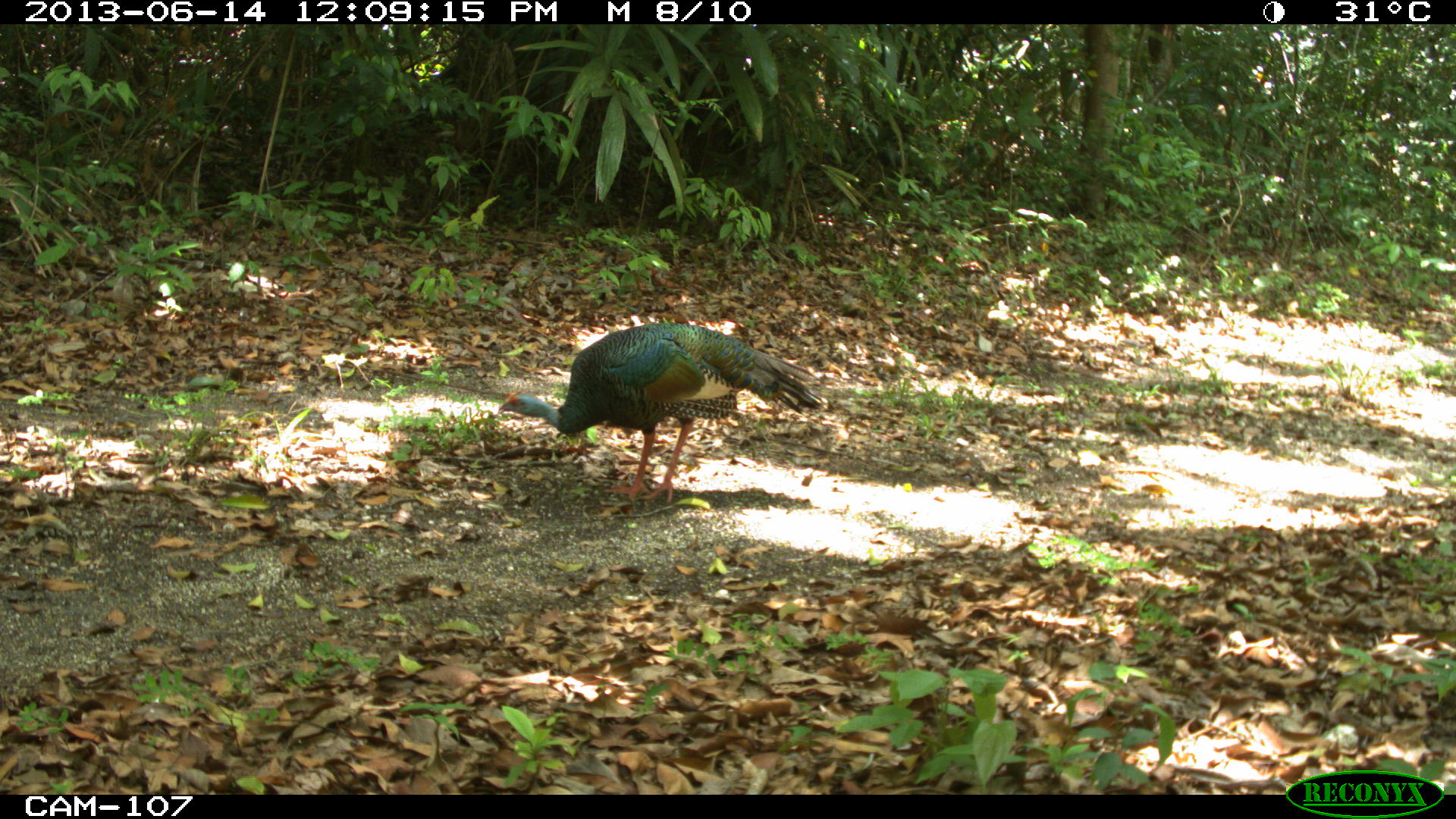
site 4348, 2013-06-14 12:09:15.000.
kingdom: Animalia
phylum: Chordata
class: Aves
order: Galliformes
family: Phasianidae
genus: Meleagris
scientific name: Meleagris ocellata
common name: ocellated turkey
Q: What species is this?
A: Meleagris ocellata (ocellated turkey).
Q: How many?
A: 1.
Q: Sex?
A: Male.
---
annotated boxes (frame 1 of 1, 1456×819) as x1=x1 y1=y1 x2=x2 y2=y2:
meleagris ocellata: x1=490 y1=314 x2=827 y2=503